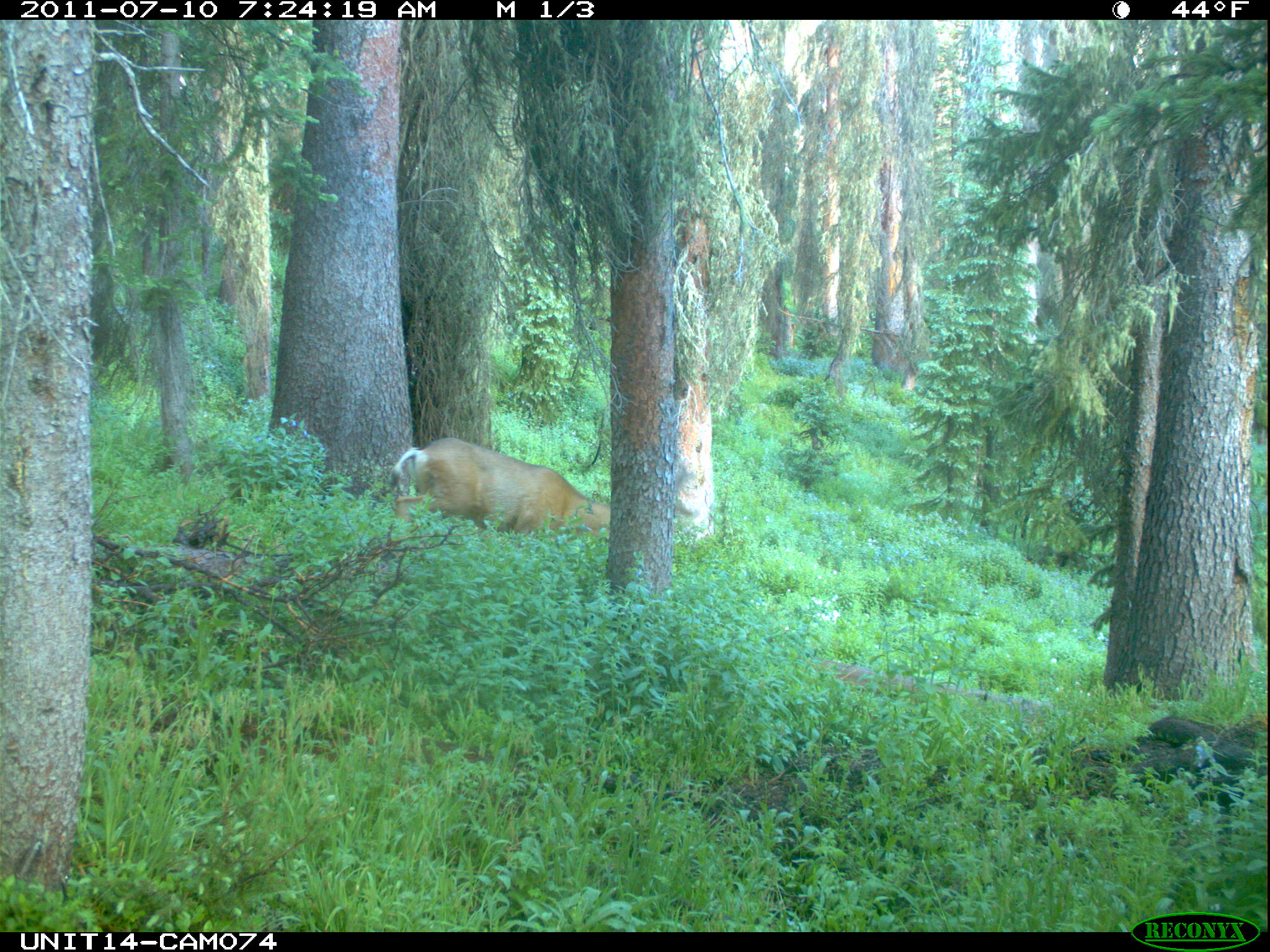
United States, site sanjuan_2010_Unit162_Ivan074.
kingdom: Animalia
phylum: Chordata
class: Mammalia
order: Artiodactyla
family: Cervidae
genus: Odocoileus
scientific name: Odocoileus hemionus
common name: mule deer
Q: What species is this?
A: Odocoileus hemionus (mule deer).